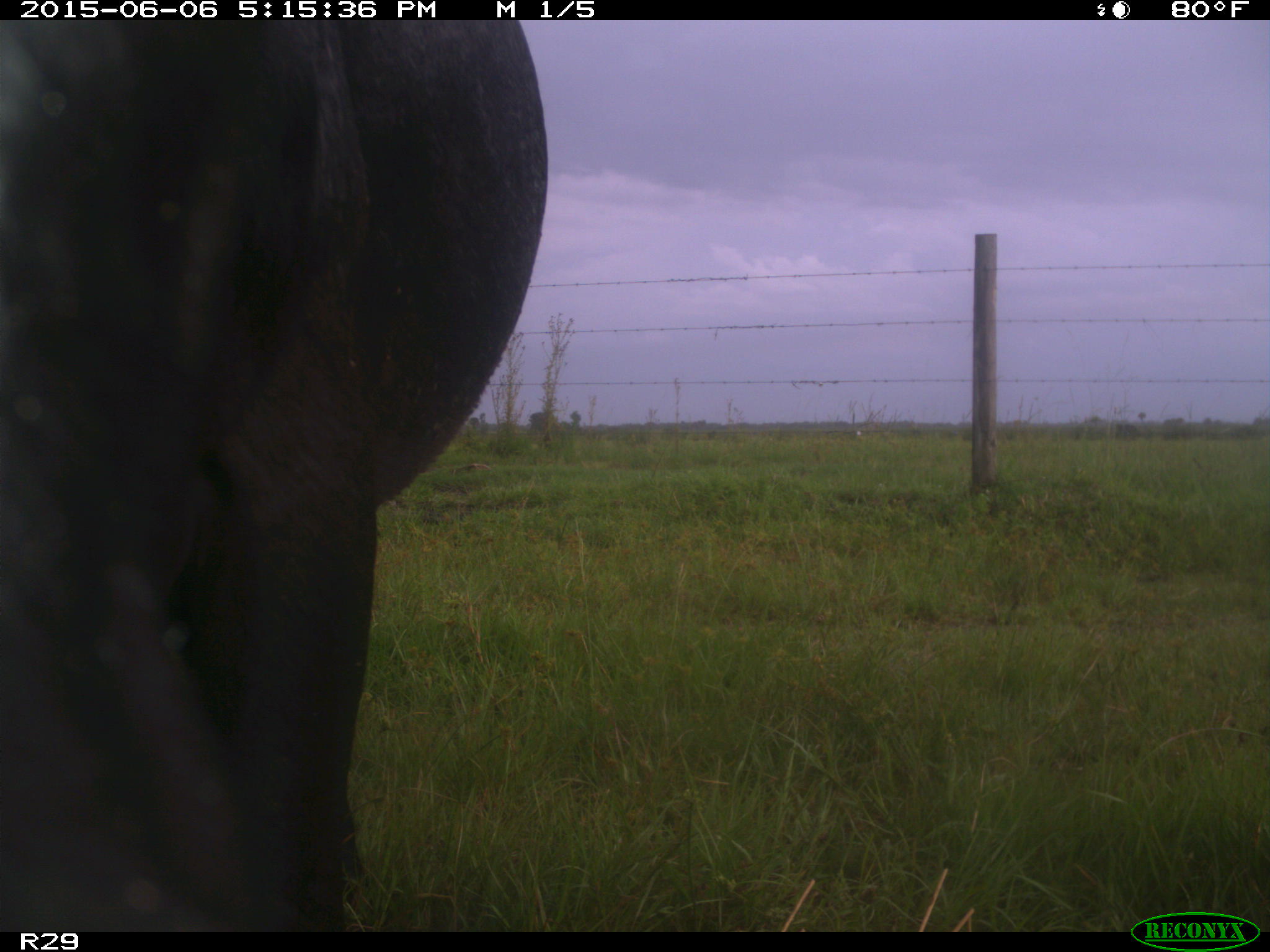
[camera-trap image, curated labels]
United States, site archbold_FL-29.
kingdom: Animalia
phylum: Chordata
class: Mammalia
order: Artiodactyla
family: Bovidae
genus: Bos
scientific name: Bos taurus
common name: domestic cow